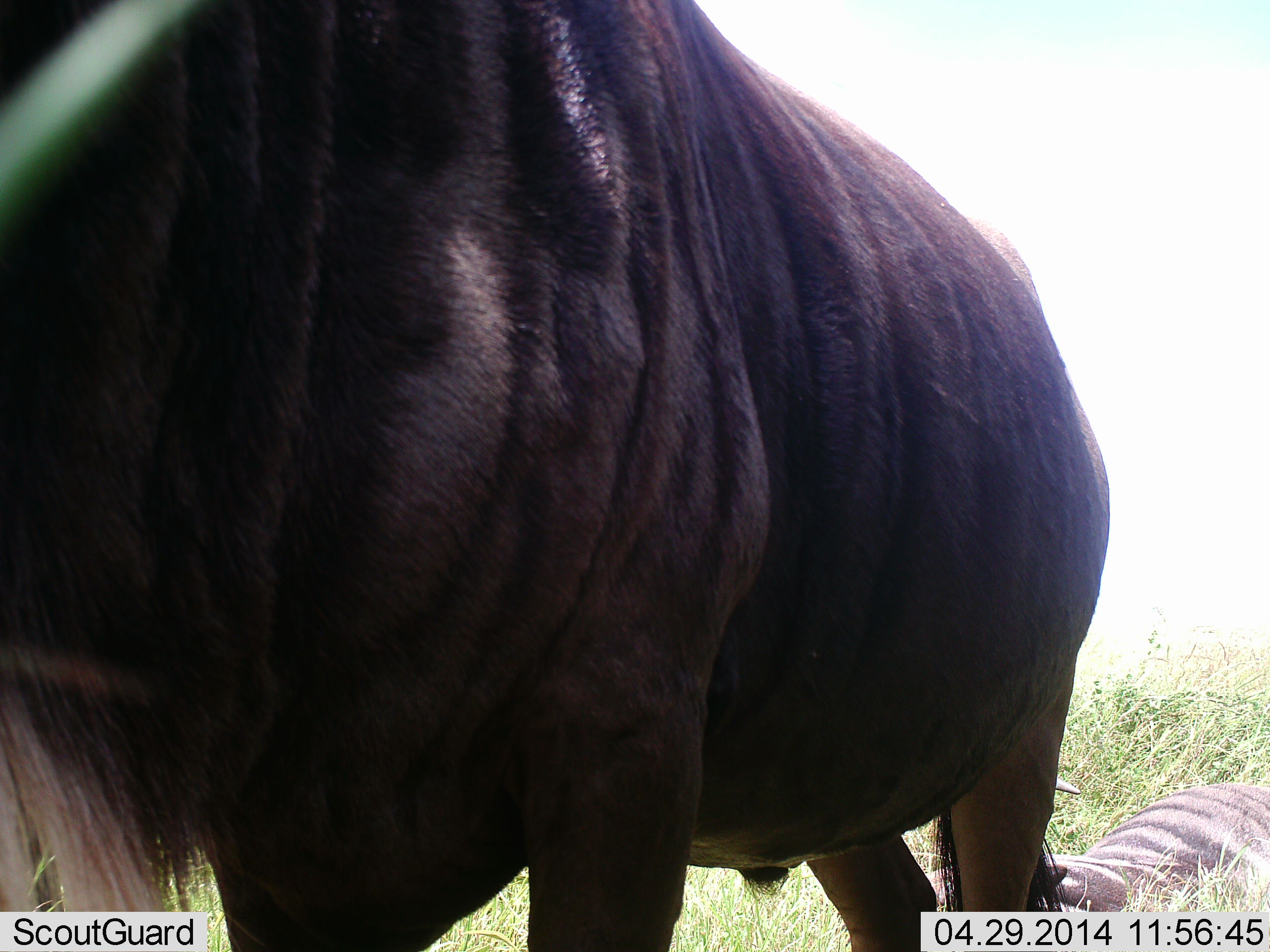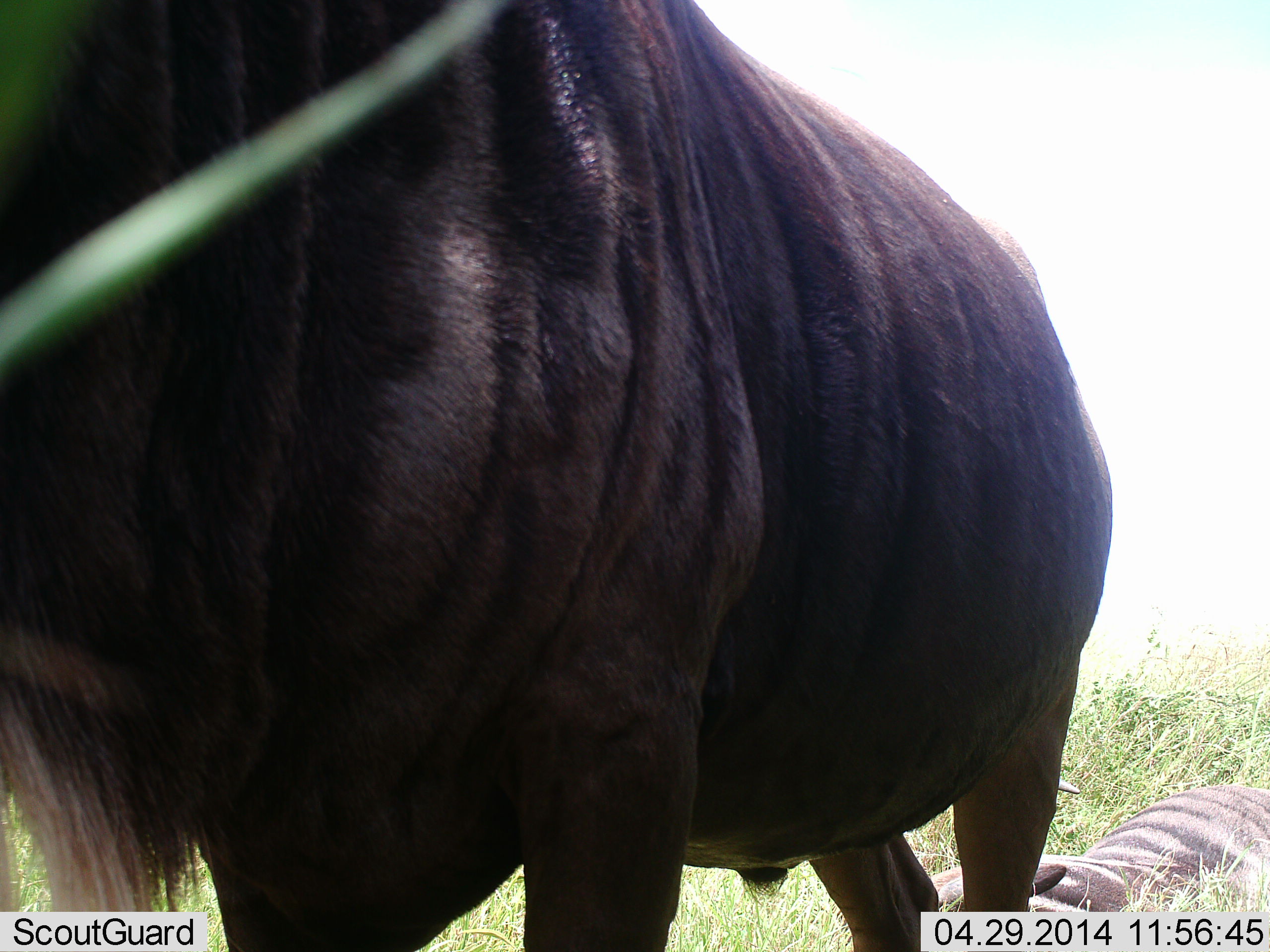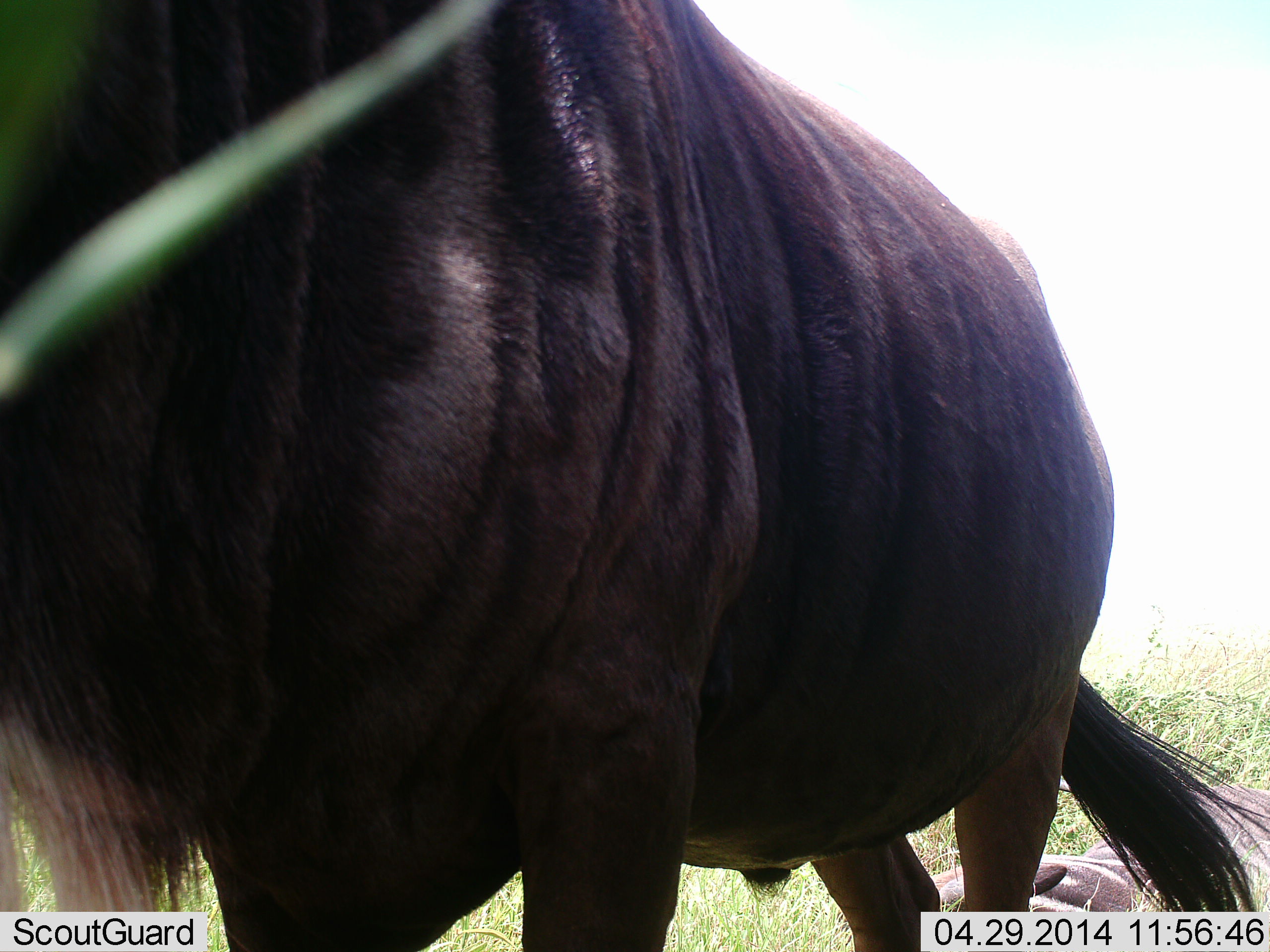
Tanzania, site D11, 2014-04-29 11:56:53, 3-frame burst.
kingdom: Animalia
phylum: Chordata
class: Mammalia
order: Artiodactyla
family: Bovidae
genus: Connochaetes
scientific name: Connochaetes taurinus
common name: blue wildebeest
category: wildebeest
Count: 2.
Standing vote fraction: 82%.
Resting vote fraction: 55%.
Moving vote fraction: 0%.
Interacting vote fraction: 0%.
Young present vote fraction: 0%.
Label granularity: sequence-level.